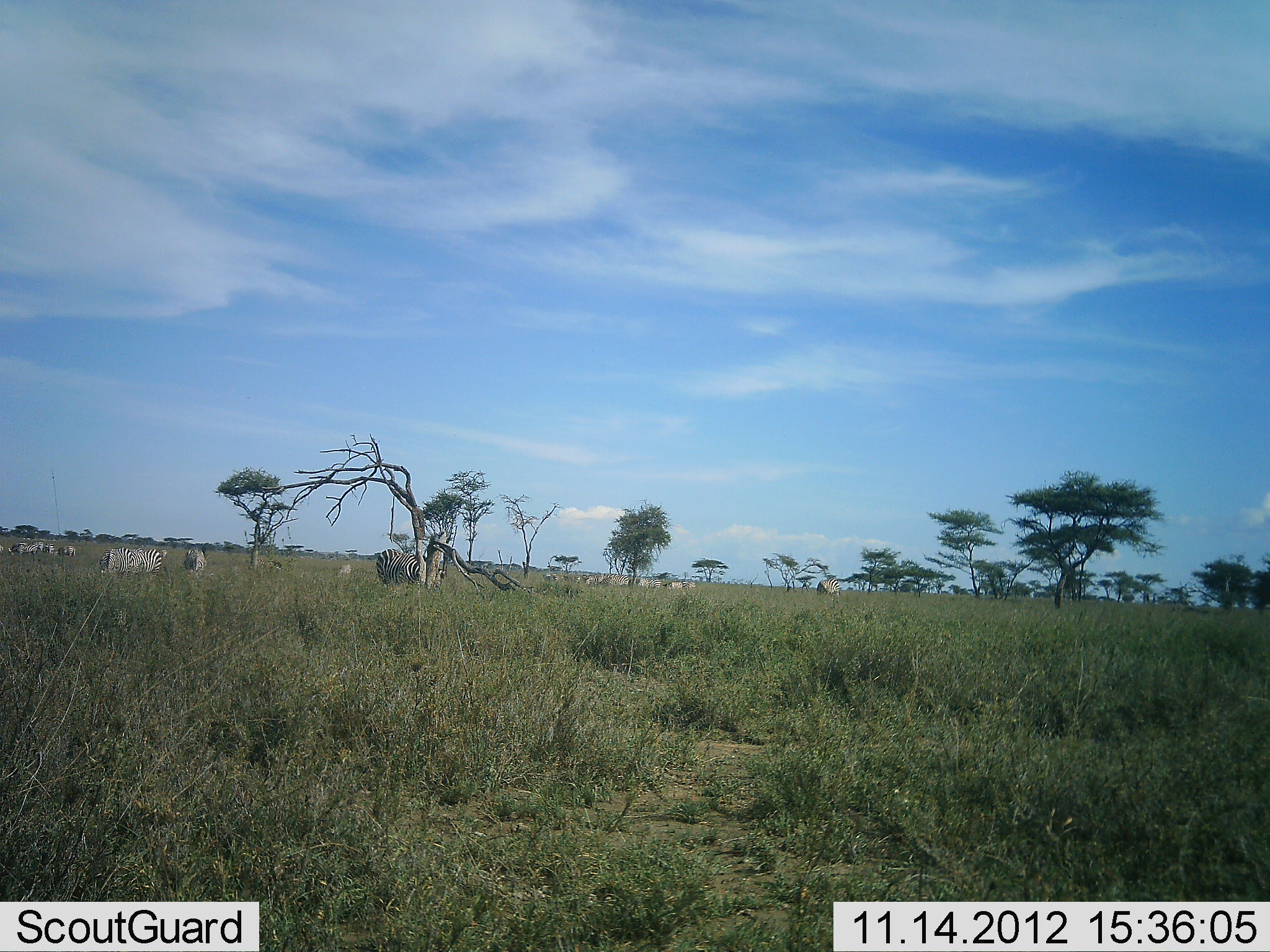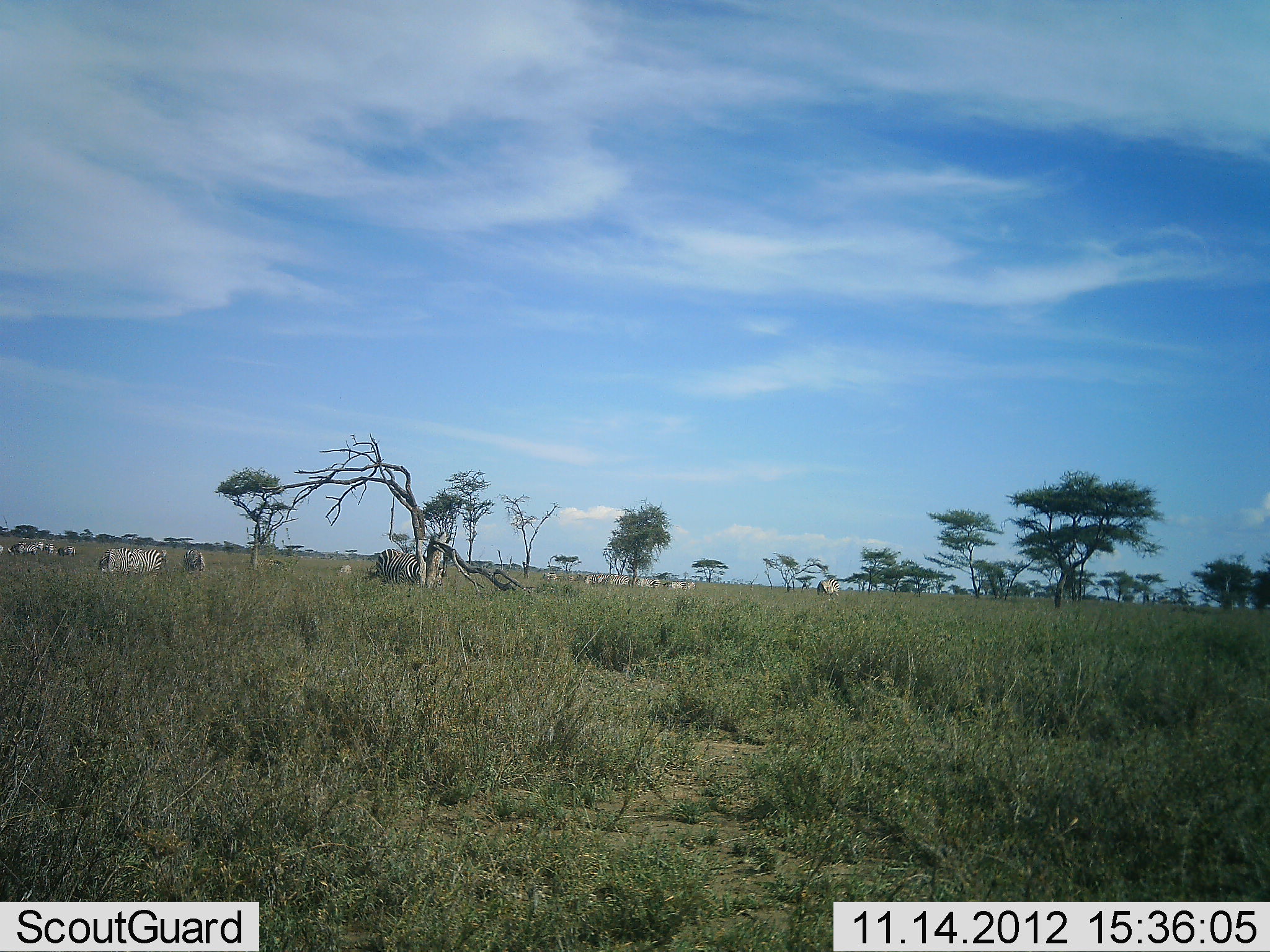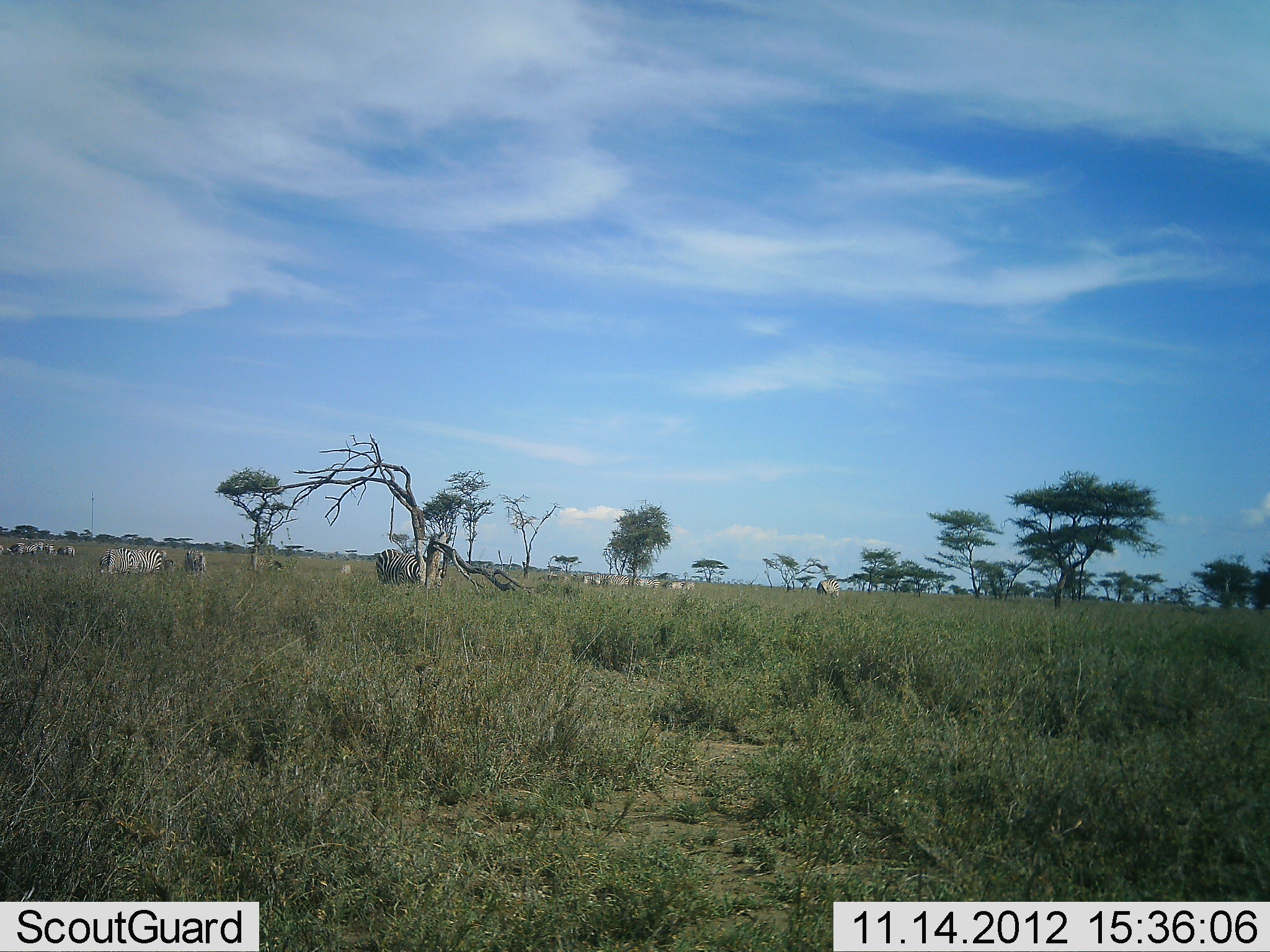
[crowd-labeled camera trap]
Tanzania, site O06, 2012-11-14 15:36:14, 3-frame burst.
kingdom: Animalia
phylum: Chordata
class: Mammalia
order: Perissodactyla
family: Equidae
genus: Equus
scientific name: Equus quagga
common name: plains zebra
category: zebra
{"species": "zebra (plains zebra) (Equus quagga)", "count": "11-50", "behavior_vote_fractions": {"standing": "80%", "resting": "0%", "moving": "0%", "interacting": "0%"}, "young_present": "0%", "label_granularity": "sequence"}